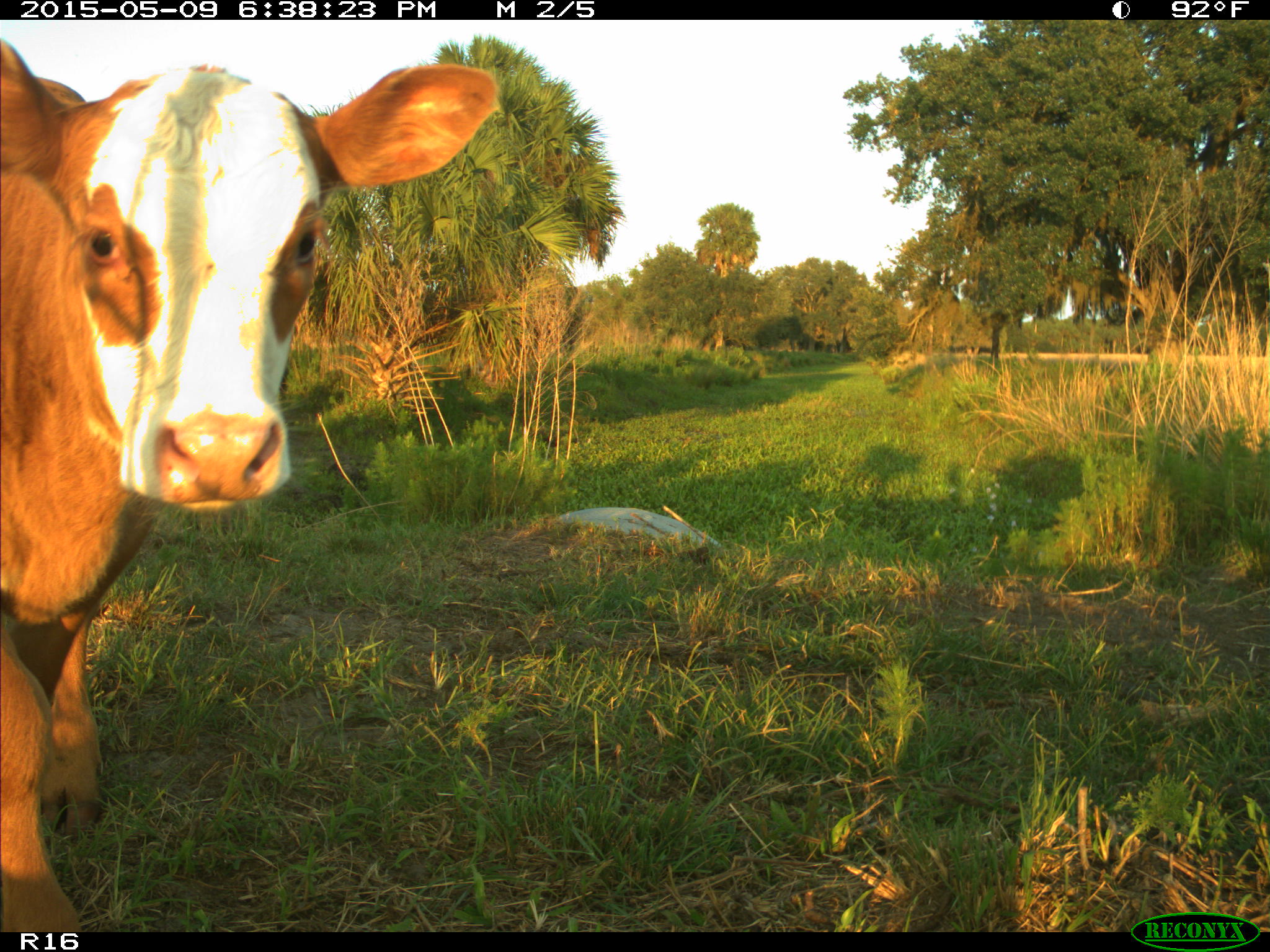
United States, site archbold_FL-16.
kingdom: Animalia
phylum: Chordata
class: Mammalia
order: Artiodactyla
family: Bovidae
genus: Bos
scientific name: Bos taurus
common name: domestic cow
Bos taurus (domestic cow).